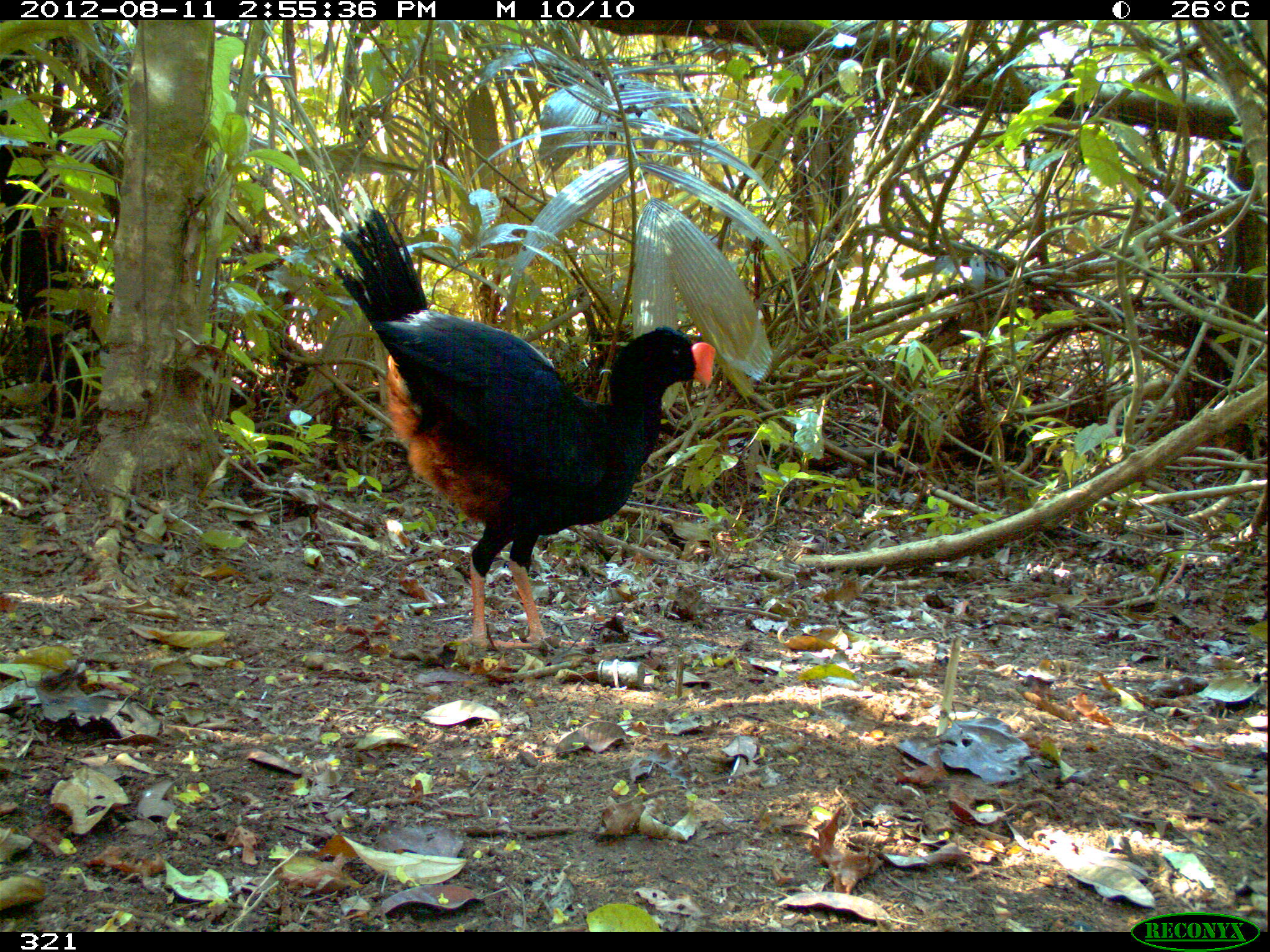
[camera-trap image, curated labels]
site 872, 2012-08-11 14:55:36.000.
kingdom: Animalia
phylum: Chordata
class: Aves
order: Galliformes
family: Cracidae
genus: Mitu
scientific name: Mitu tuberosum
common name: razor-billed curassow